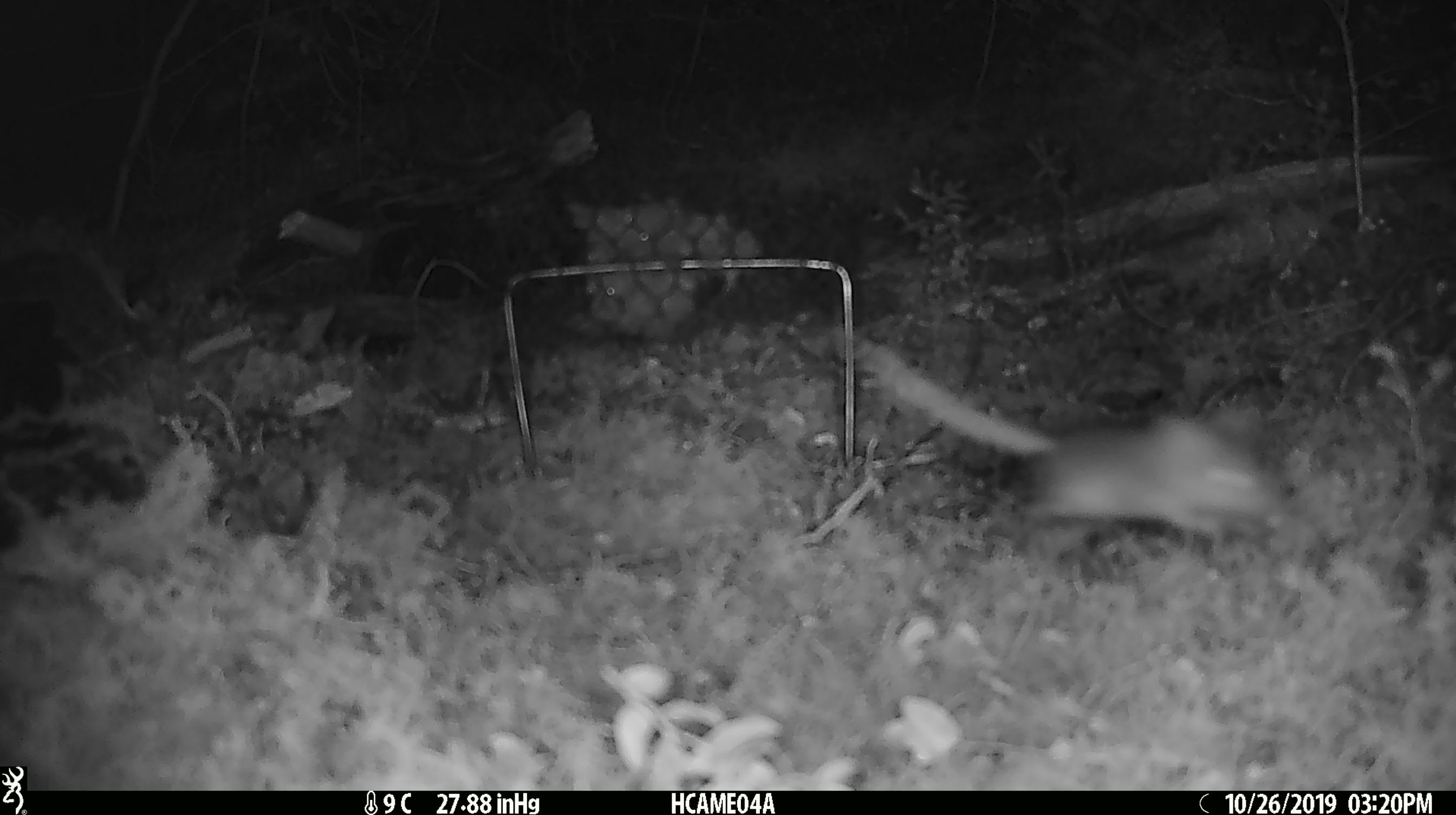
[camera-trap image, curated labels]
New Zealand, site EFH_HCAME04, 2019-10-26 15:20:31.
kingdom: Animalia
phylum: Chordata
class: Mammalia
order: Rodentia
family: Muridae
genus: Mus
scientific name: Mus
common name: mouse